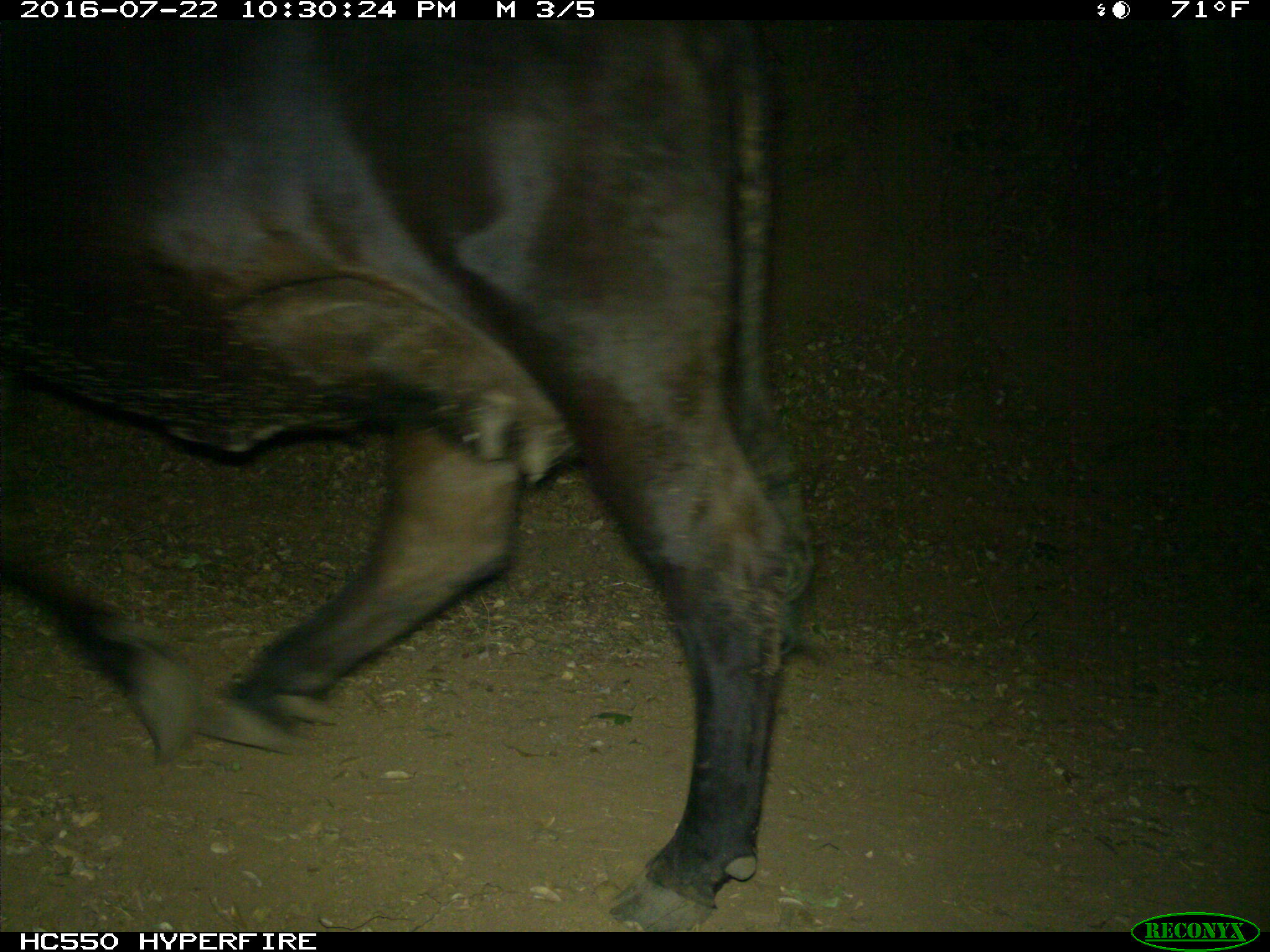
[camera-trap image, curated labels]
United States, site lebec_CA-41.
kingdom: Animalia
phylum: Chordata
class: Mammalia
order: Artiodactyla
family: Bovidae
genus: Bos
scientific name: Bos taurus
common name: domestic cow